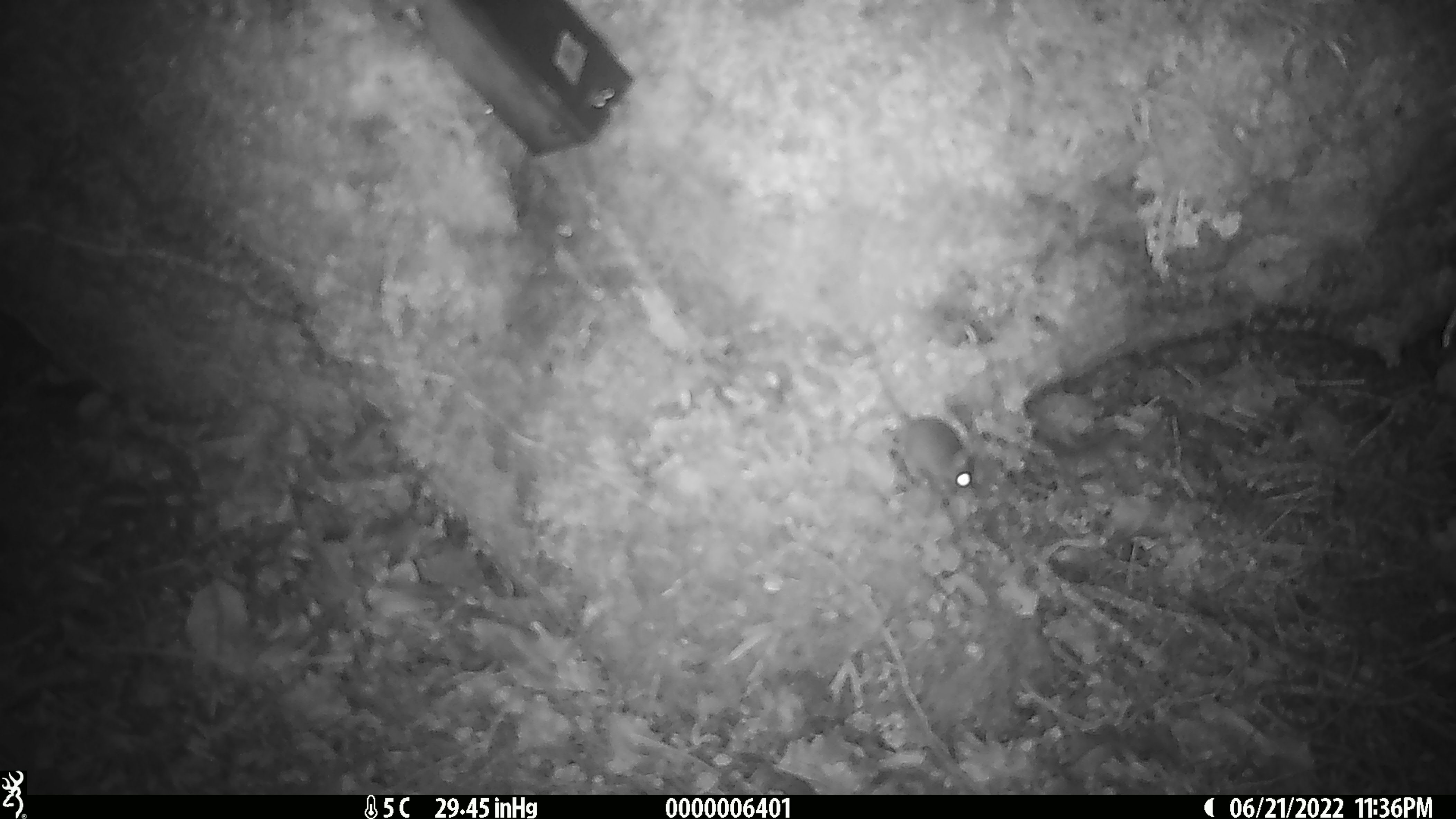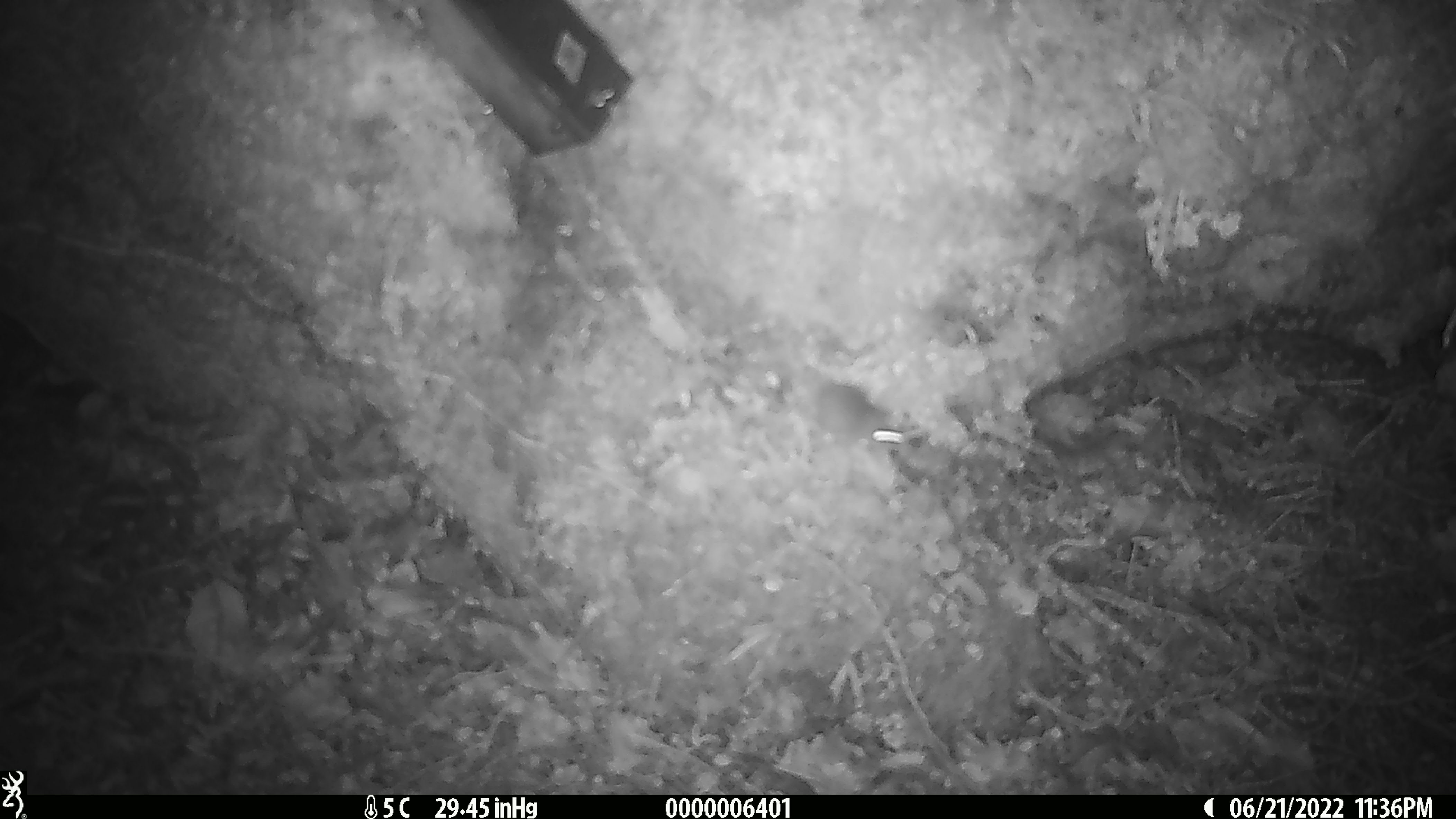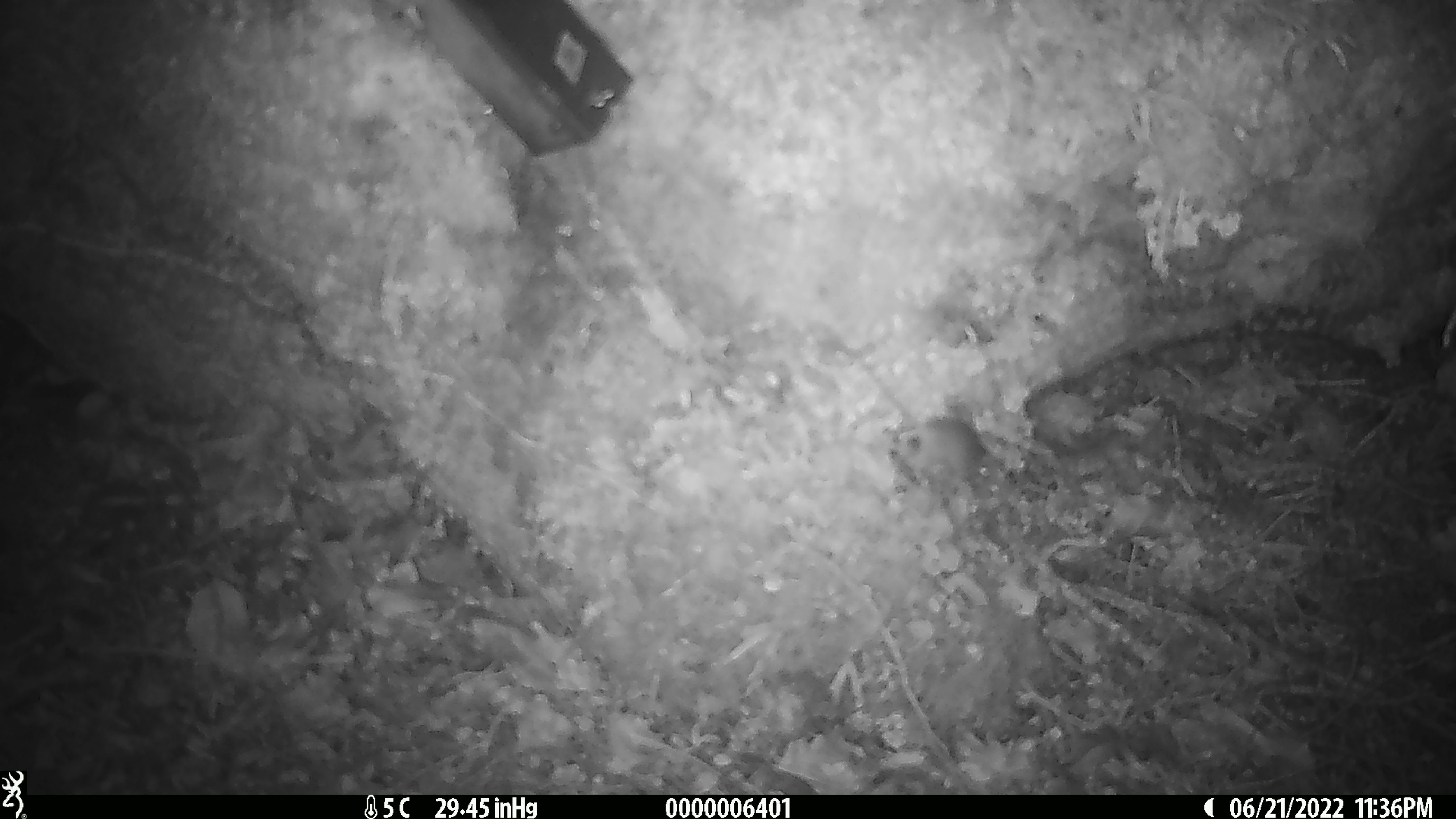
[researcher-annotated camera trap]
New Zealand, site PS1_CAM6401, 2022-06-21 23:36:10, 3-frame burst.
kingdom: Animalia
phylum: Chordata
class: Mammalia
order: Rodentia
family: Muridae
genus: Mus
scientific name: Mus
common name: mouse